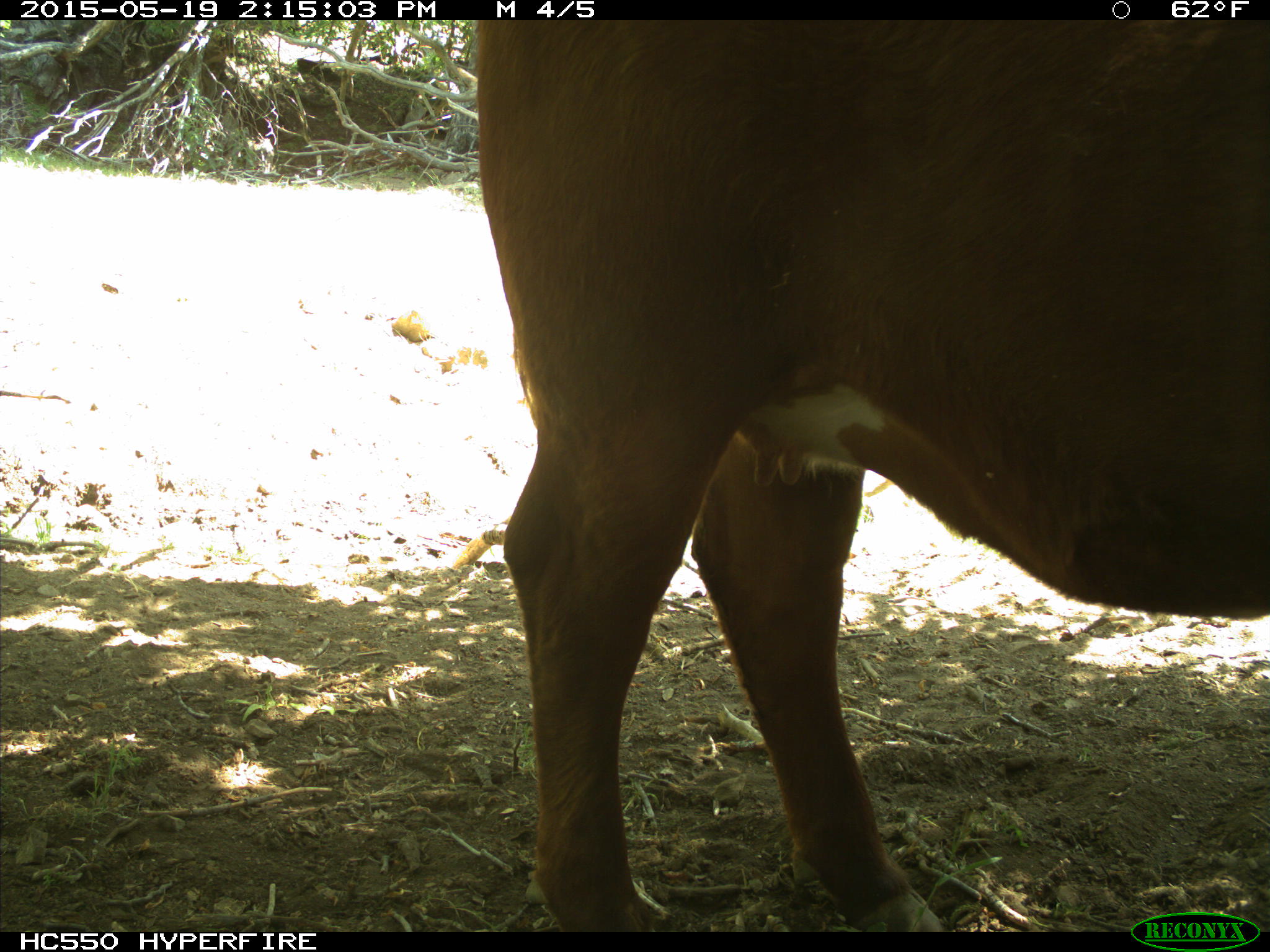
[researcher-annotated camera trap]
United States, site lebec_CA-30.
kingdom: Animalia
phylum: Chordata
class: Mammalia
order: Artiodactyla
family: Bovidae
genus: Bos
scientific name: Bos taurus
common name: domestic cow